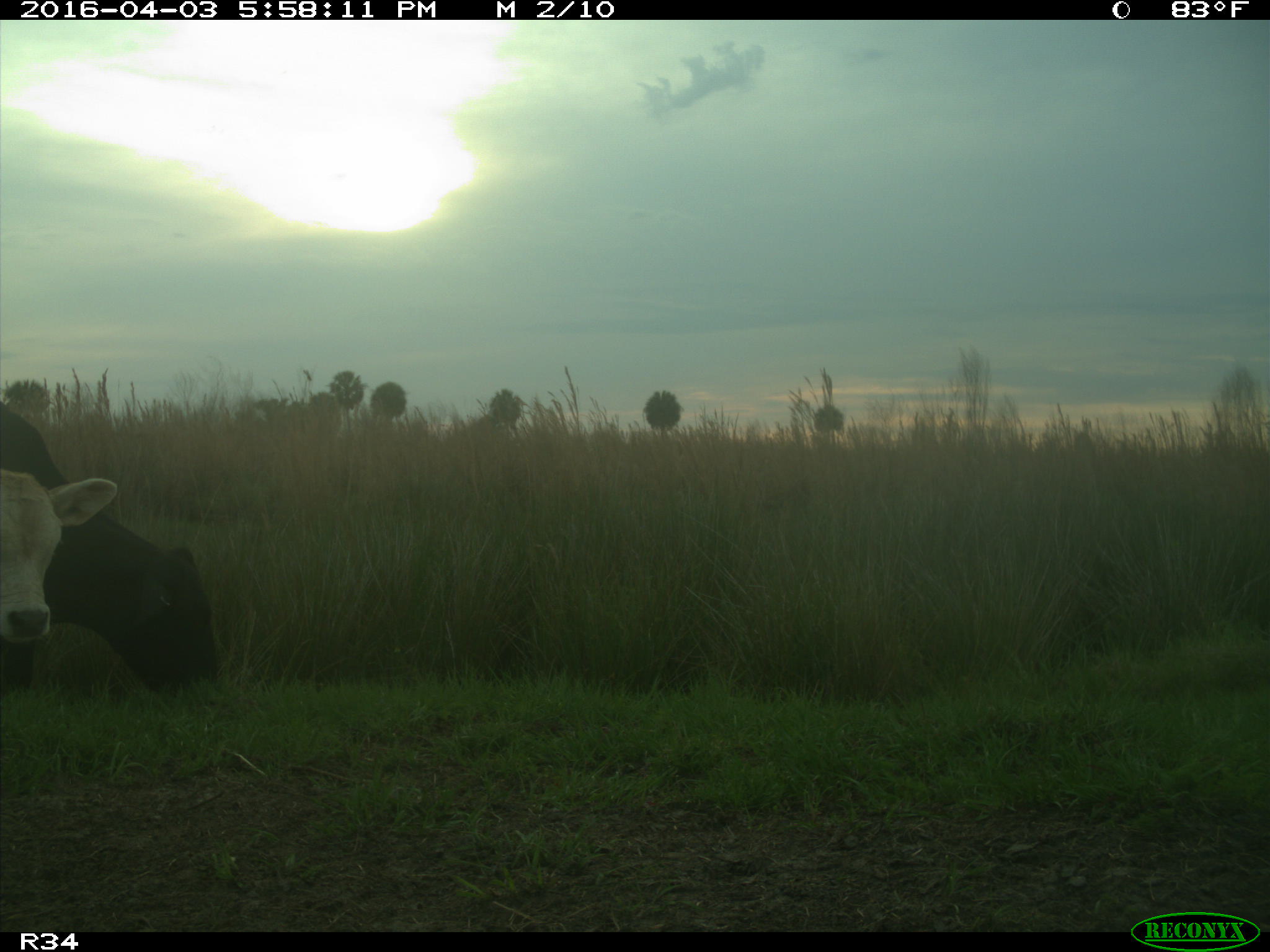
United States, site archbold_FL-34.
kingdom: Animalia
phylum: Chordata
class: Mammalia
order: Artiodactyla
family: Bovidae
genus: Bos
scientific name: Bos taurus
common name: domestic cow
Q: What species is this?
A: Bos taurus (domestic cow).